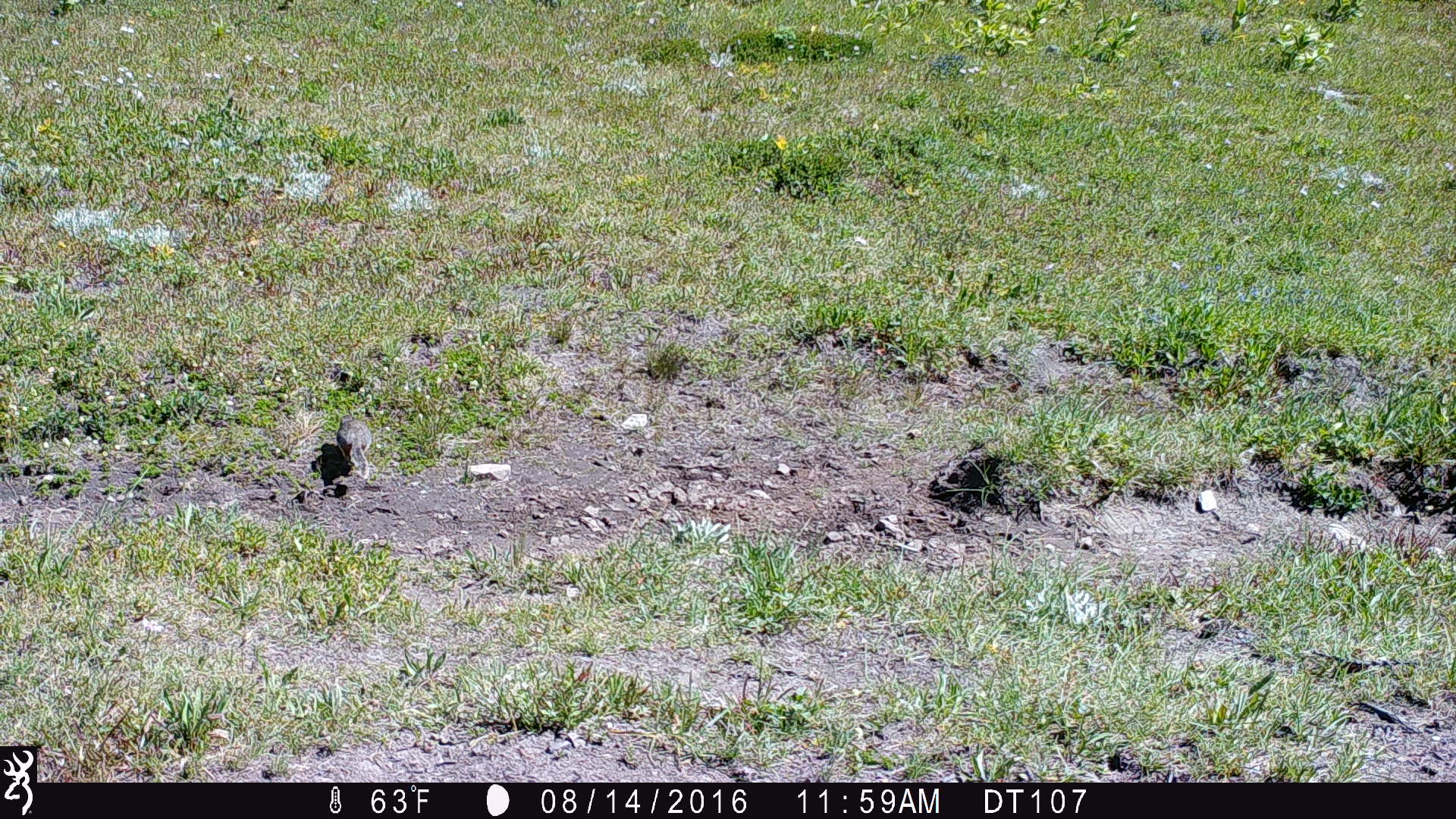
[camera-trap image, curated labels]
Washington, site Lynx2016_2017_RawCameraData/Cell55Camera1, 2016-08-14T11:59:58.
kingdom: Animalia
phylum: Chordata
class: Mammalia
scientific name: Mammalia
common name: small mammal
Small mammal (Mammalia). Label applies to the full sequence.